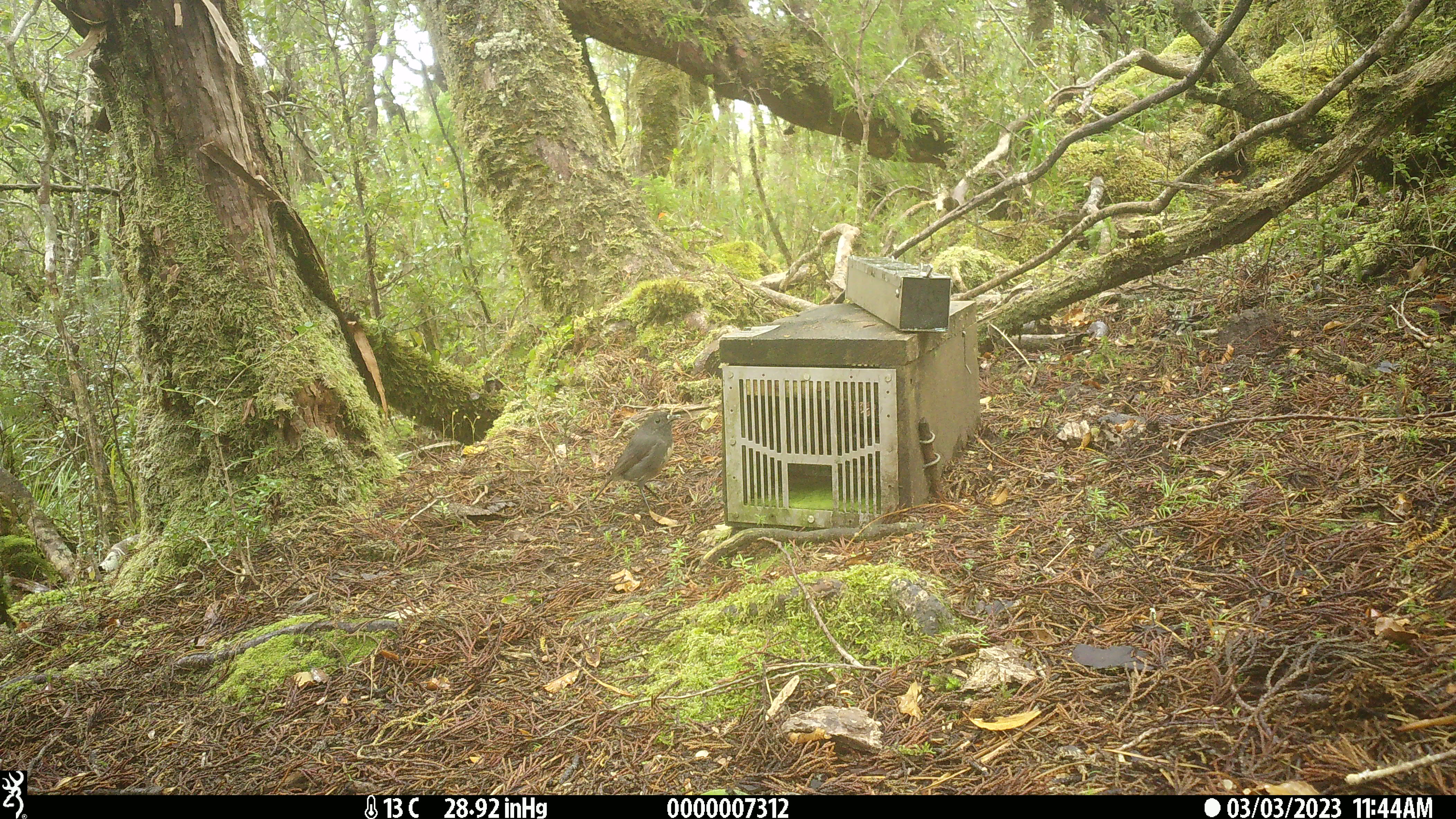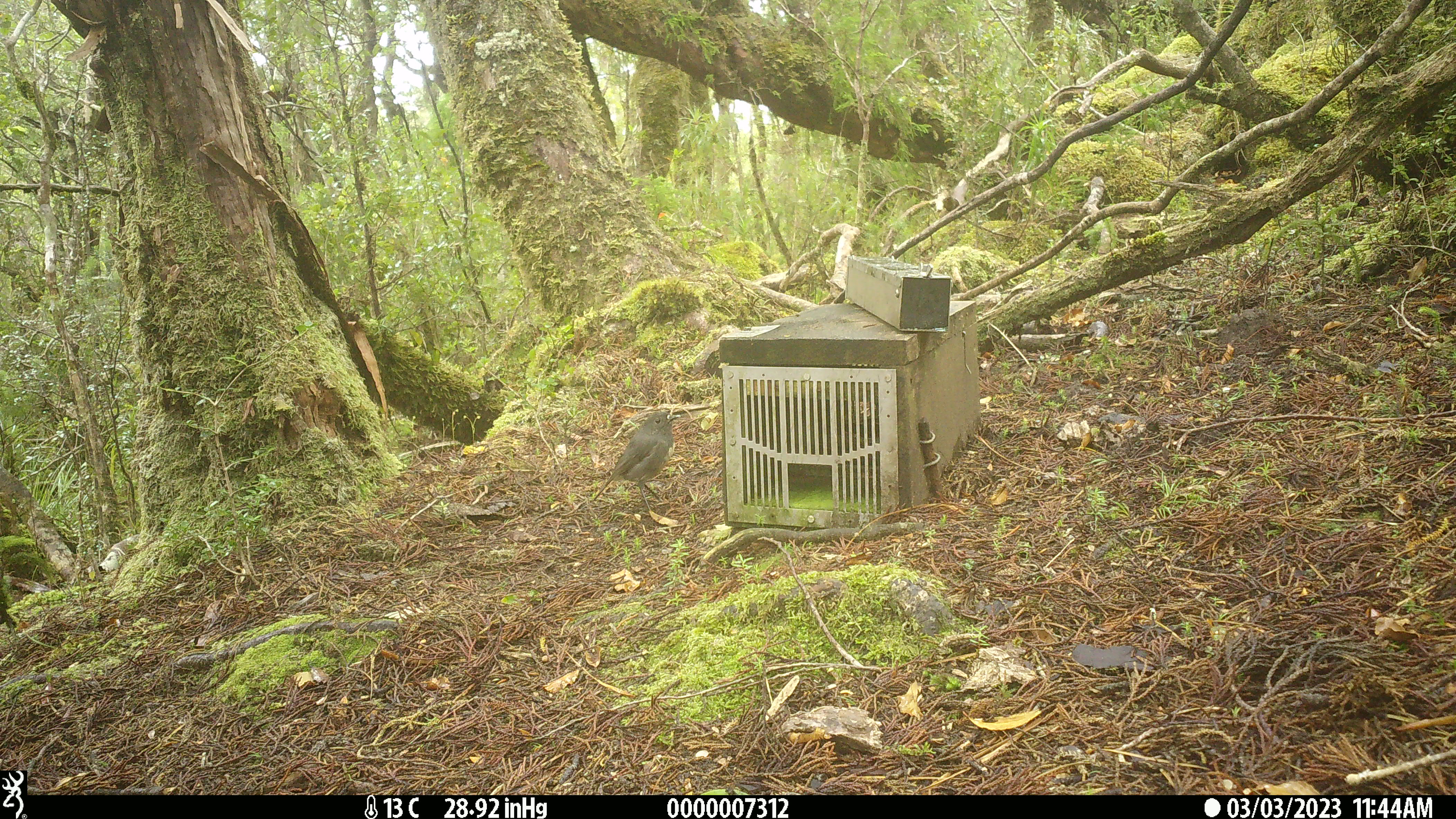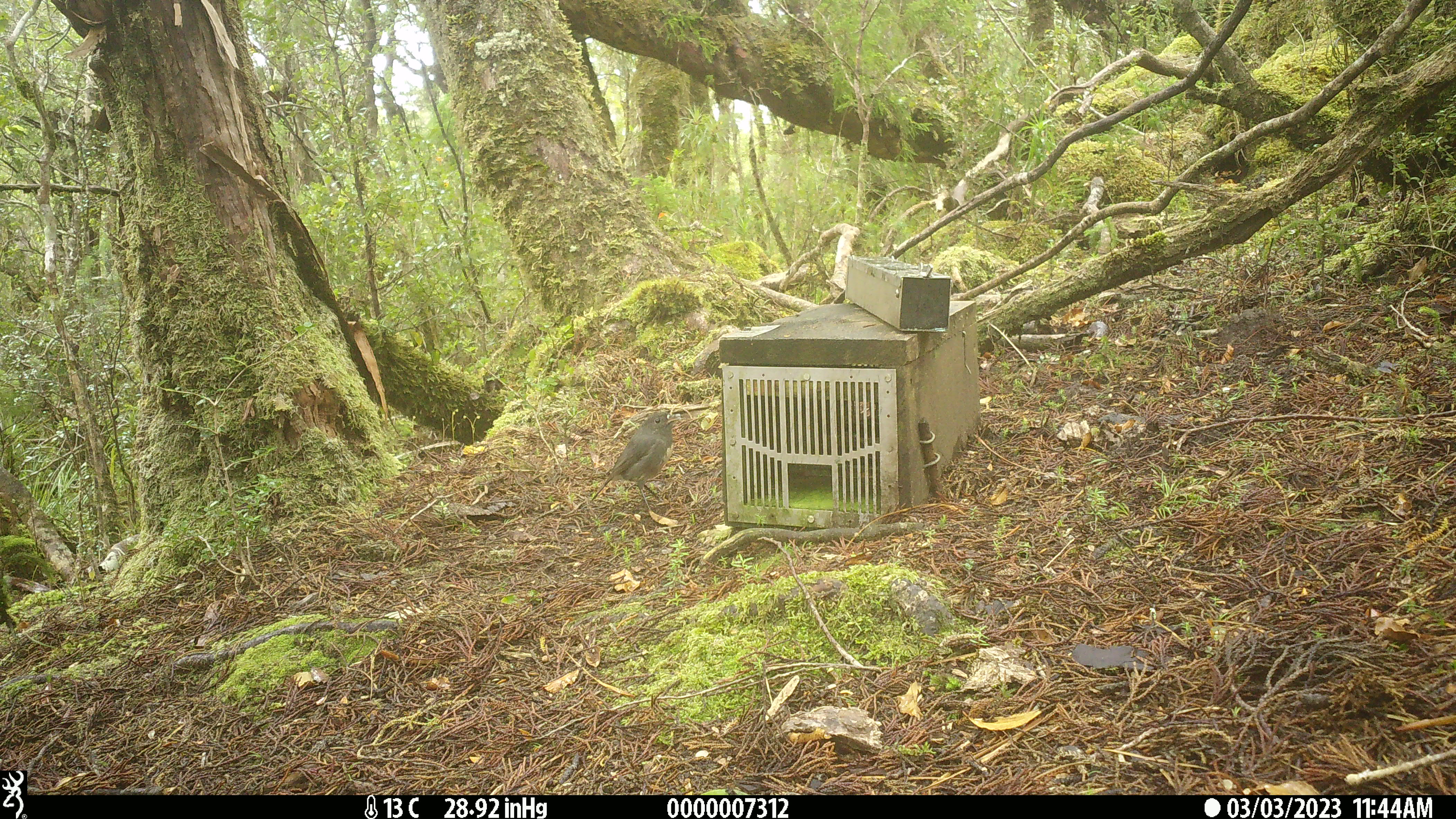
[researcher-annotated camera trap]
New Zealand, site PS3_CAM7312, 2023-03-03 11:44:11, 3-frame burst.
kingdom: Animalia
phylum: Chordata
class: Aves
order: Passeriformes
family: Petroicidae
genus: Petroica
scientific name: Petroica australis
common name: new zealand robin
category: robin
Robin (new zealand robin) (Petroica australis).